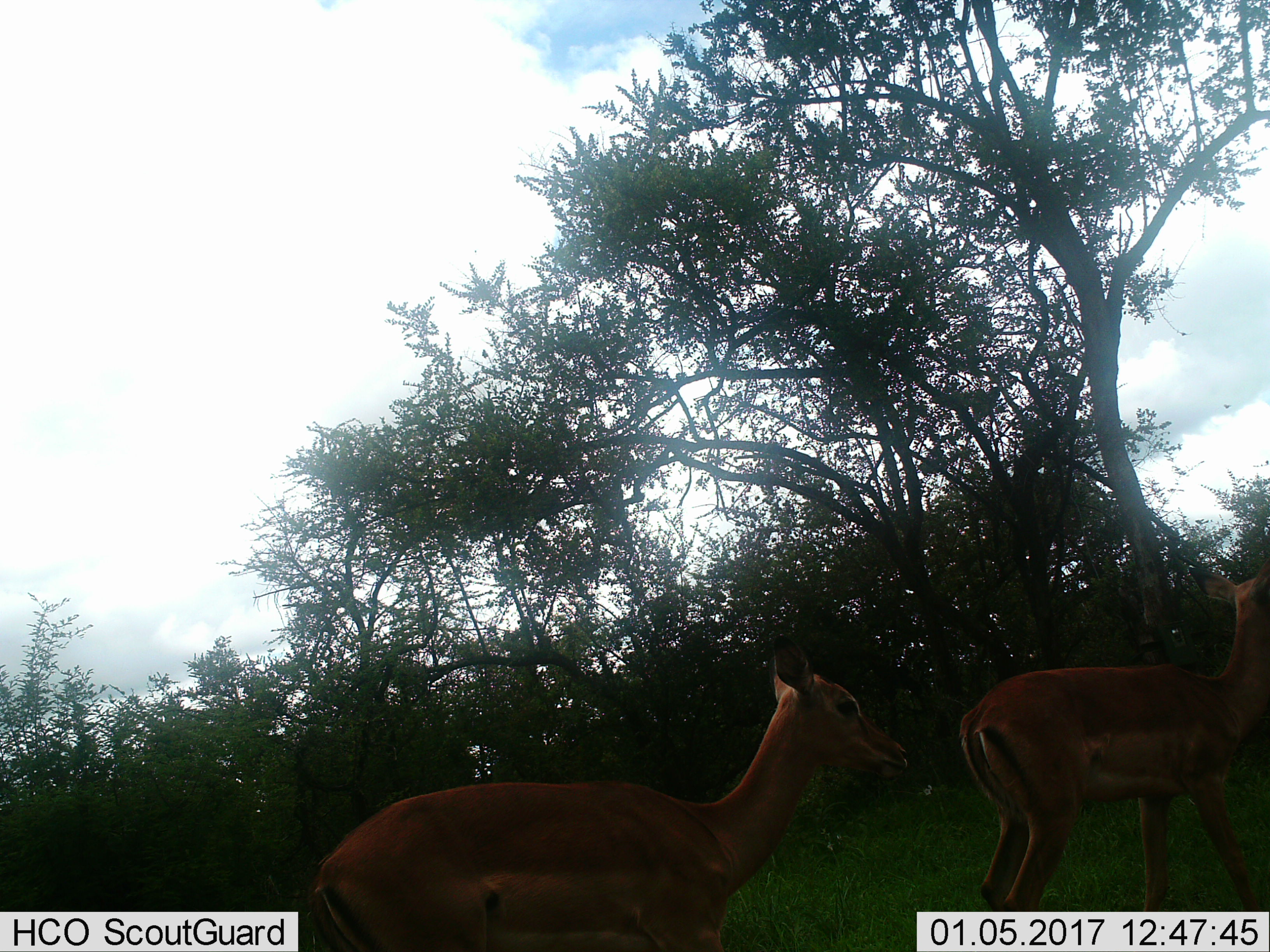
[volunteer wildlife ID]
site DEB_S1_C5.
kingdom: Animalia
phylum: Chordata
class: Mammalia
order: Artiodactyla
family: Bovidae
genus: Aepyceros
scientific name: Aepyceros melampus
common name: impala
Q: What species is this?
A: Impala (Aepyceros melampus).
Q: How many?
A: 2.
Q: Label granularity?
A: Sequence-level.